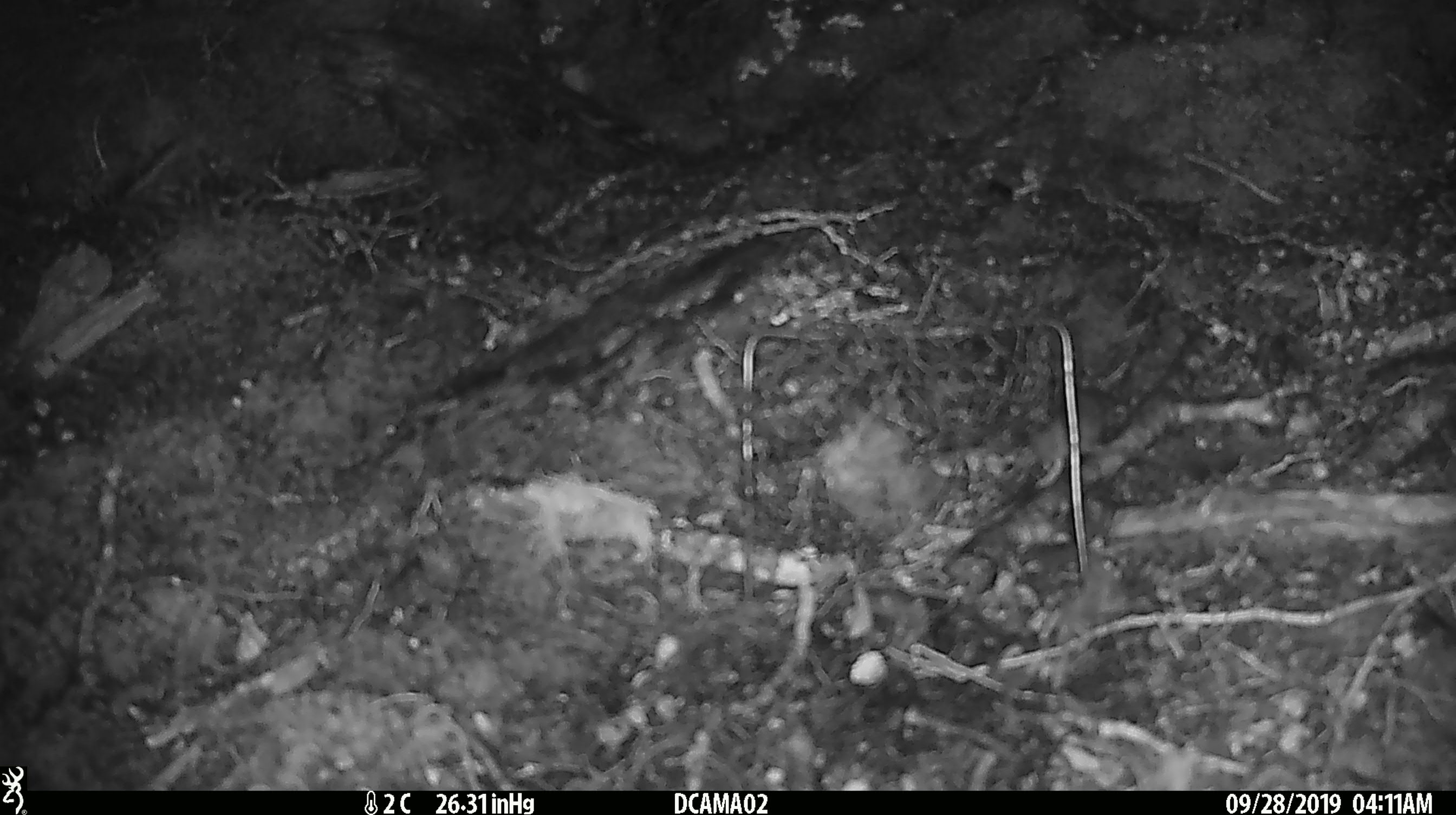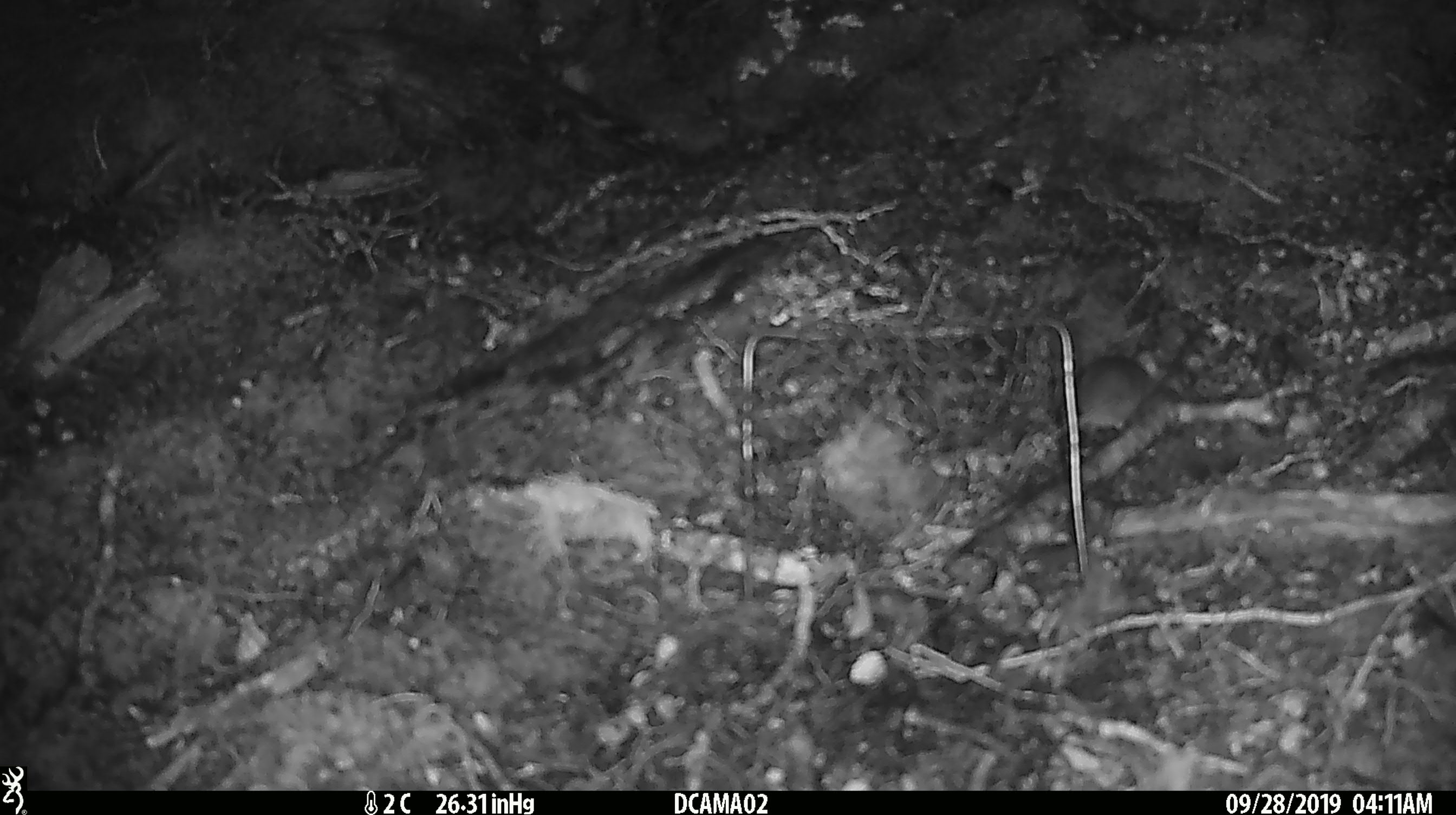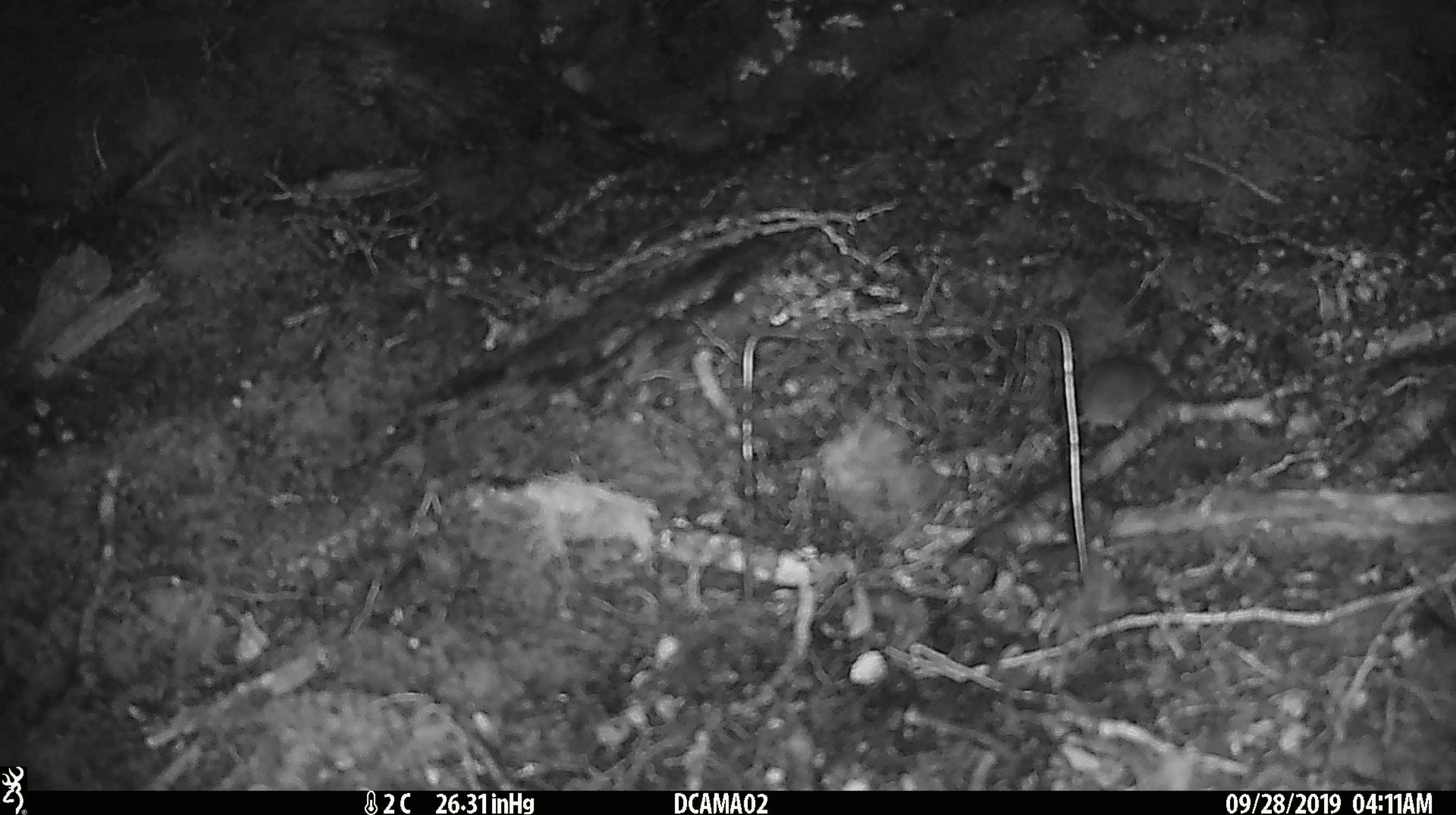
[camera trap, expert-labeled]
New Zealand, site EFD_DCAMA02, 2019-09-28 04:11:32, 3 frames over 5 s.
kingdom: Animalia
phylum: Chordata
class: Mammalia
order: Rodentia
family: Muridae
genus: Mus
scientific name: Mus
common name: mouse